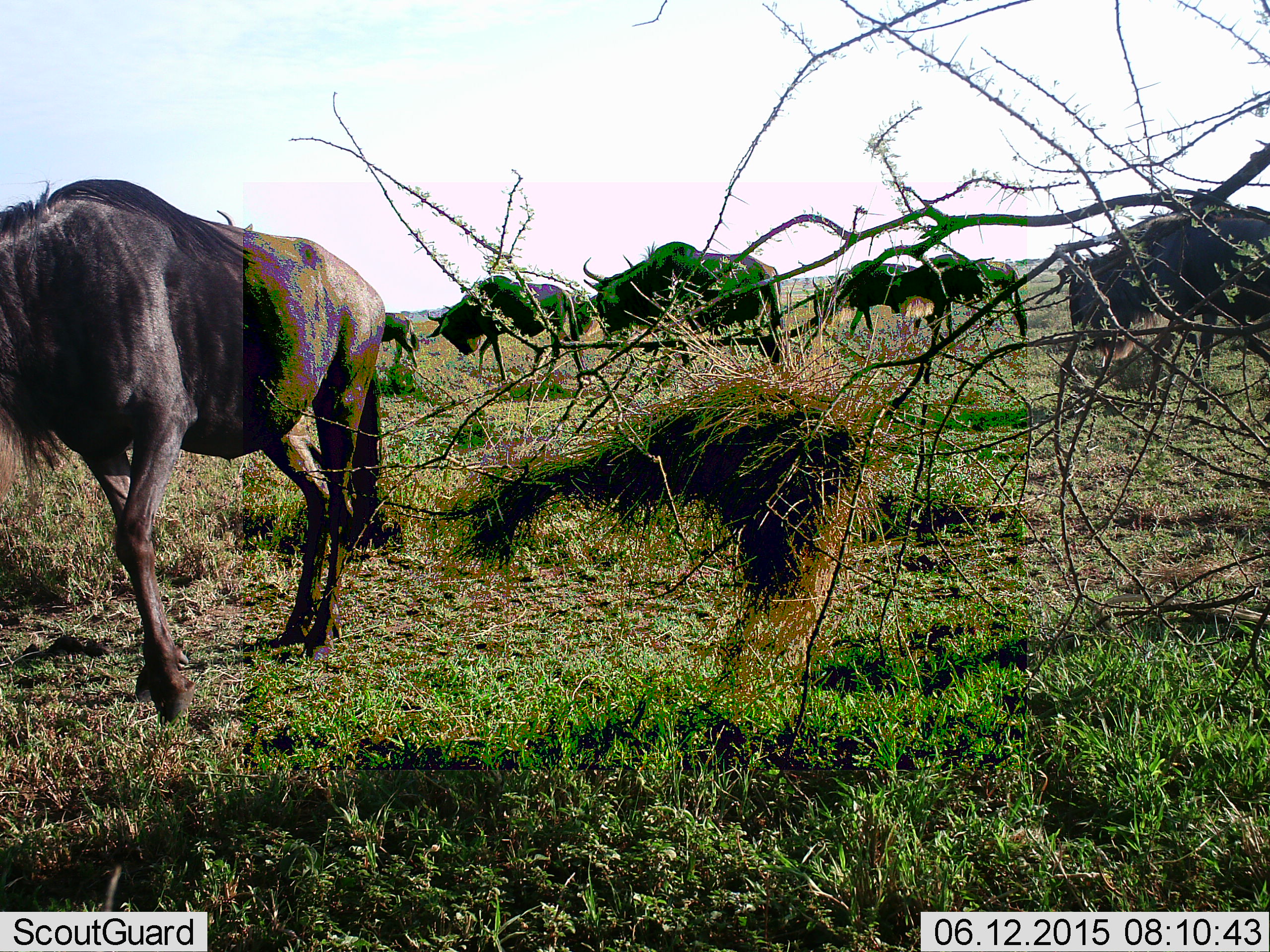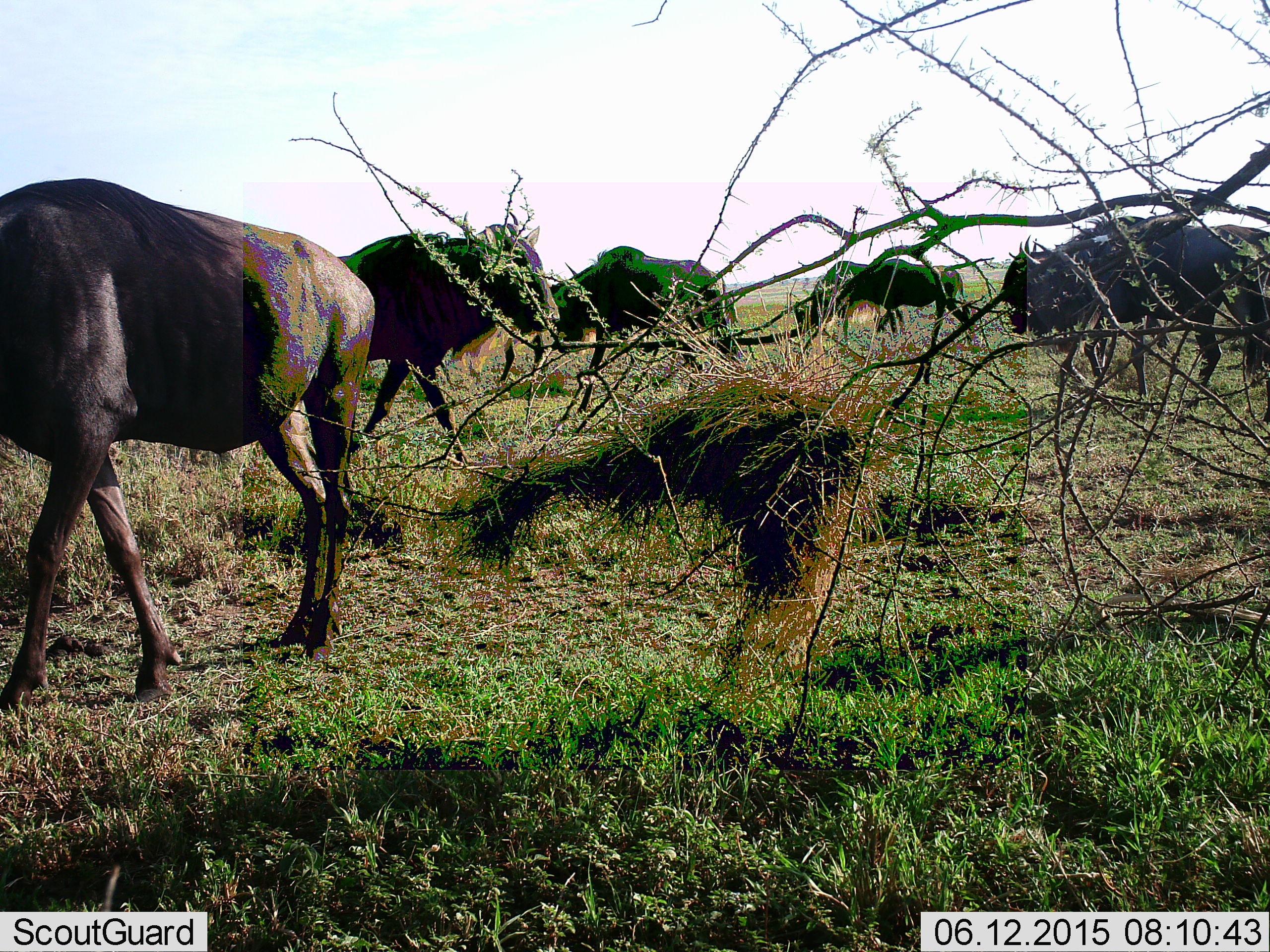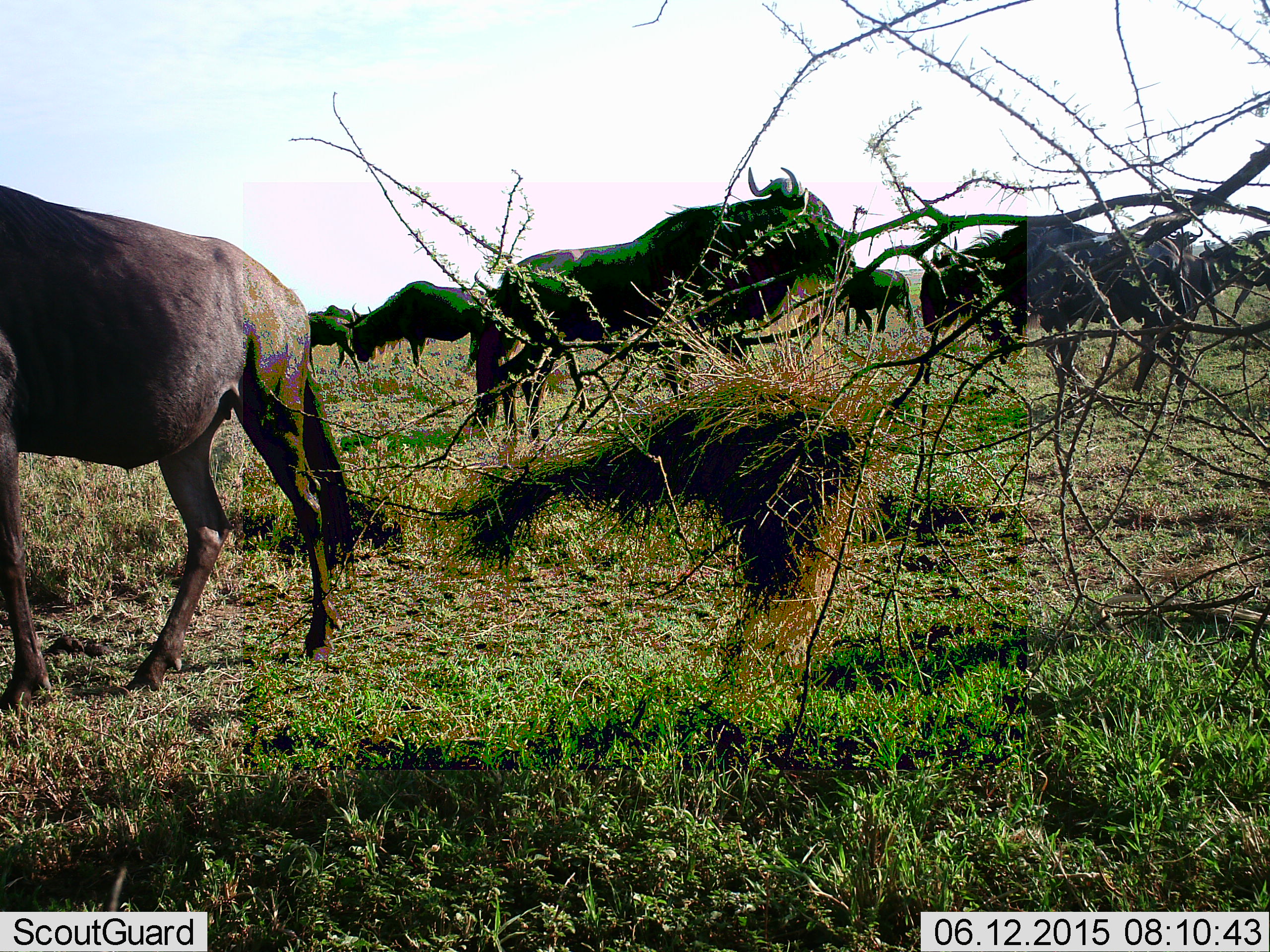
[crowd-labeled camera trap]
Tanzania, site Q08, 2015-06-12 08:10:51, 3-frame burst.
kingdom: Animalia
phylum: Chordata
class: Mammalia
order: Artiodactyla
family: Bovidae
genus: Connochaetes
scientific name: Connochaetes taurinus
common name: blue wildebeest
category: wildebeest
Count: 8.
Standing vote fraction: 10%.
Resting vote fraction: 0%.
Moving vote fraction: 100%.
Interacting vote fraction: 0%.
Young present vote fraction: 0%.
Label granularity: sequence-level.